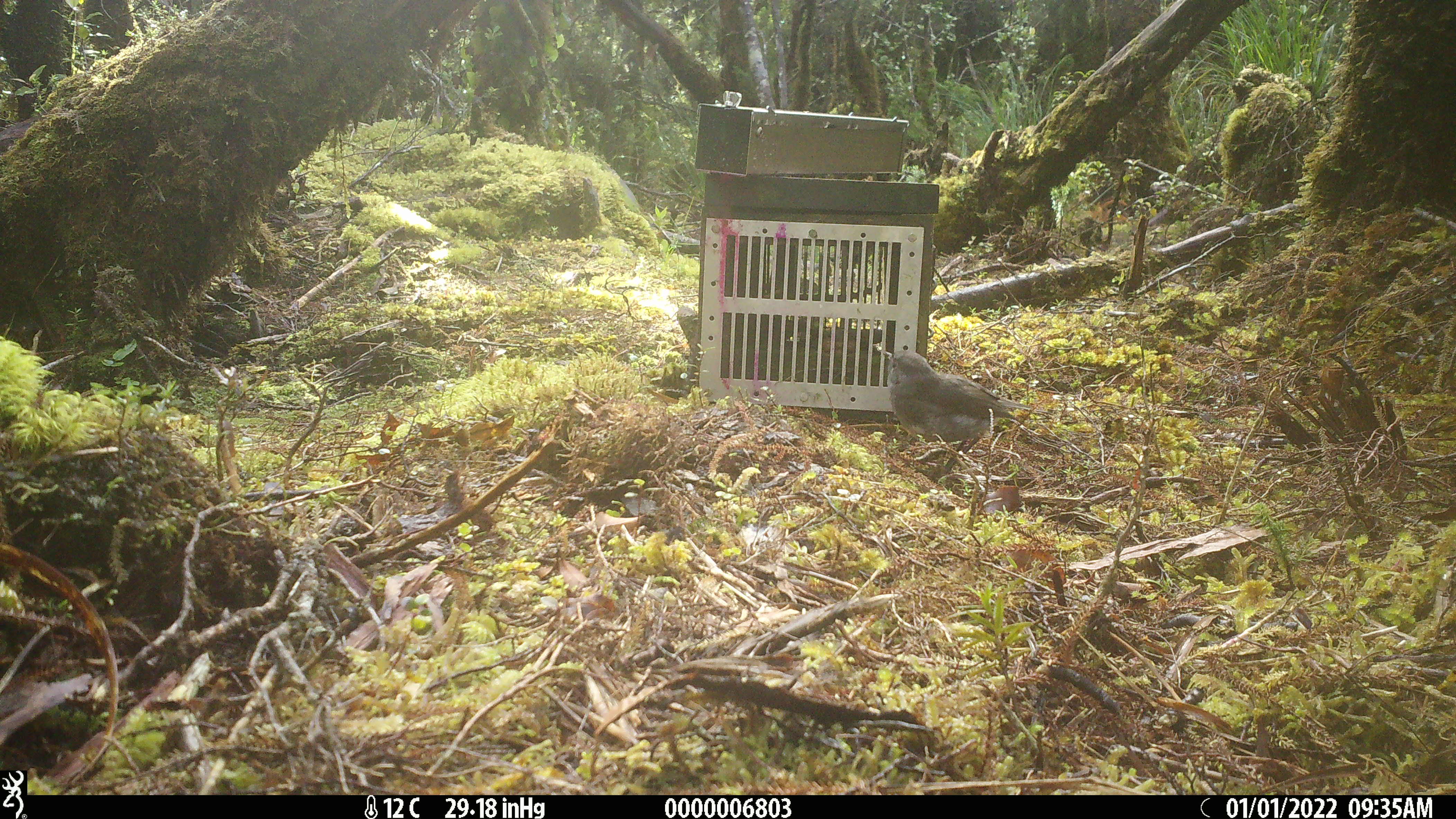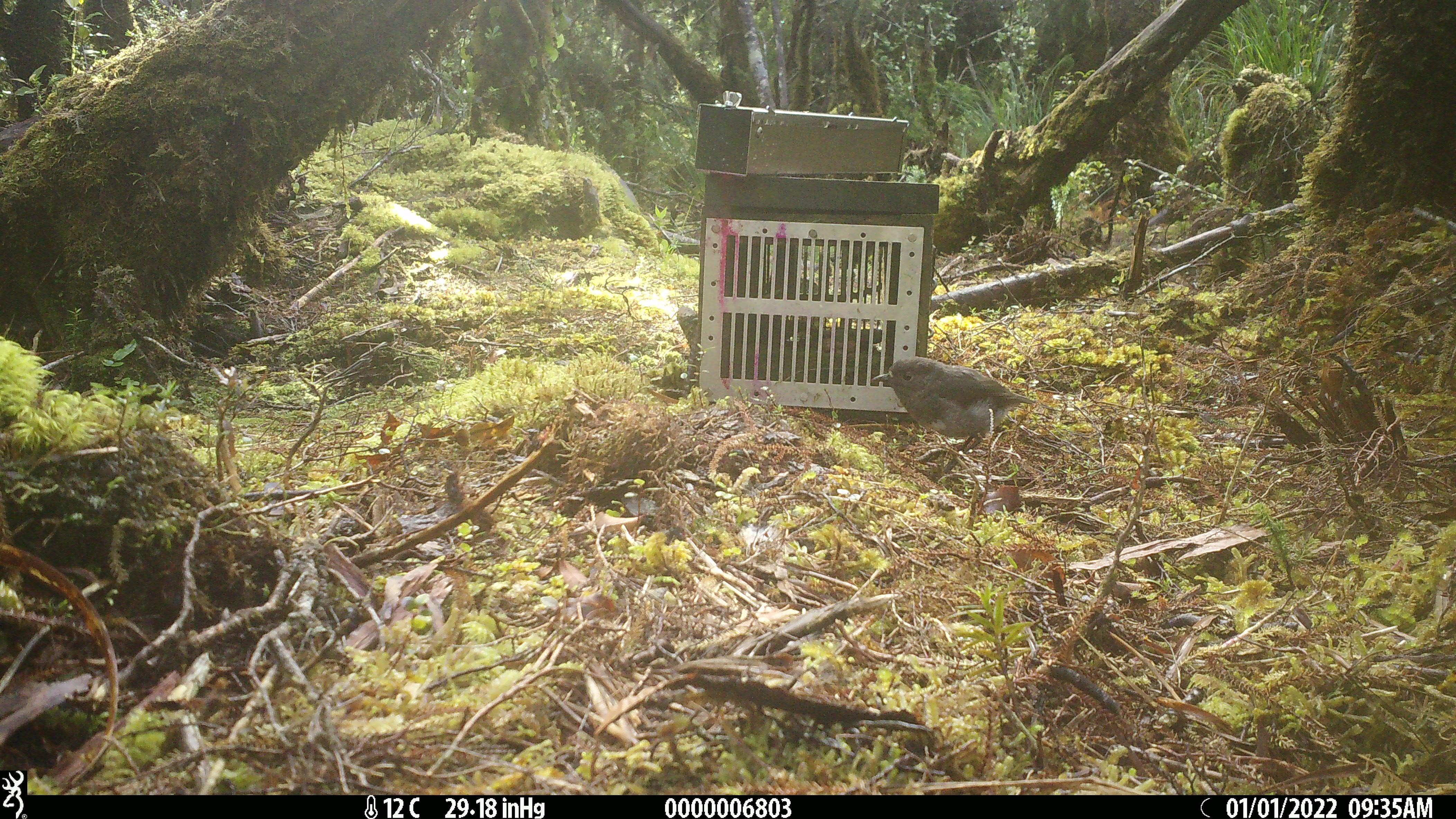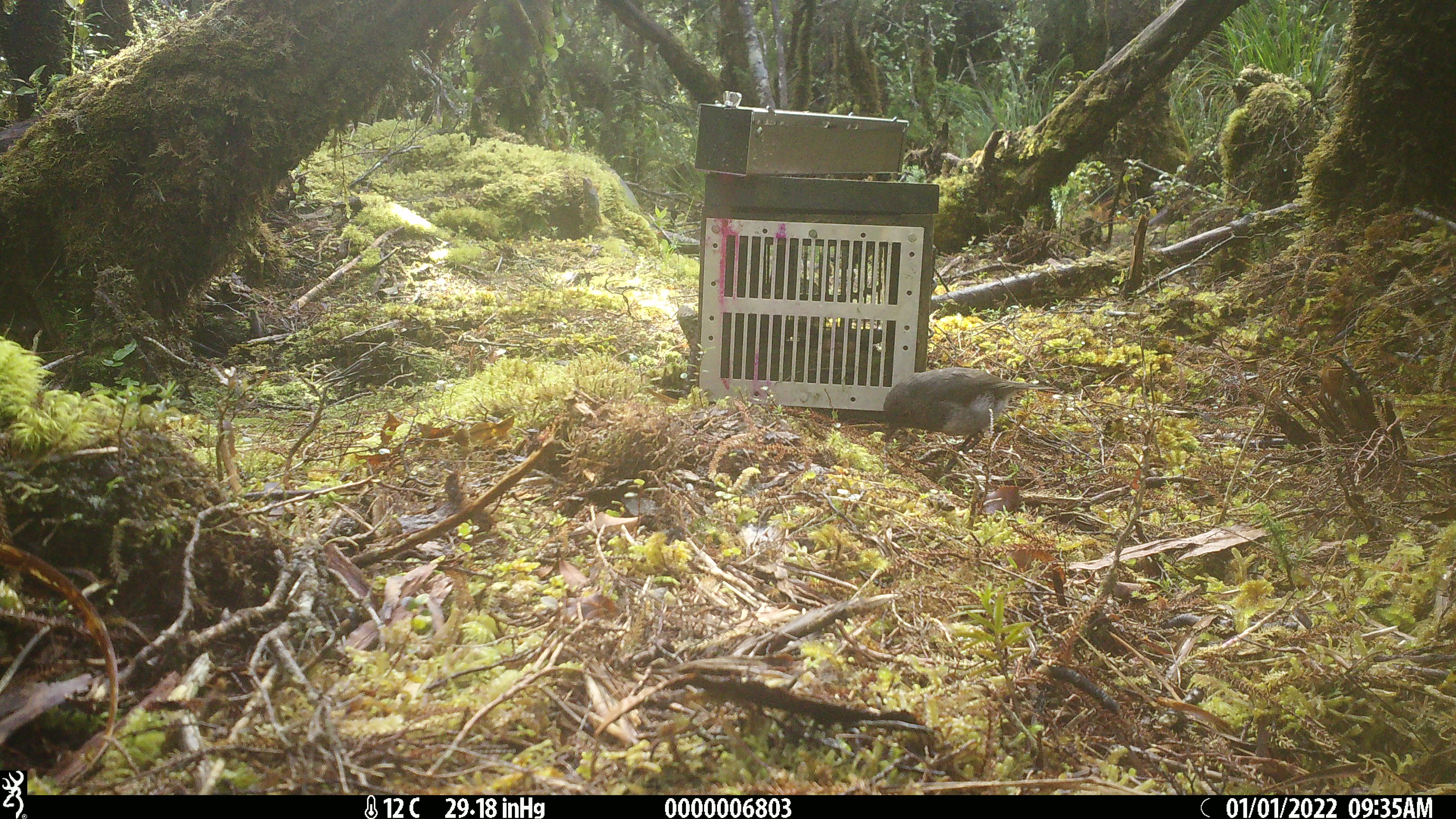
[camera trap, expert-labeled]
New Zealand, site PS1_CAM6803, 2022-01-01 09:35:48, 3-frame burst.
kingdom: Animalia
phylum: Chordata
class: Aves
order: Passeriformes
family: Petroicidae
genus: Petroica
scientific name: Petroica australis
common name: new zealand robin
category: robin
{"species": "robin (new zealand robin) (Petroica australis)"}